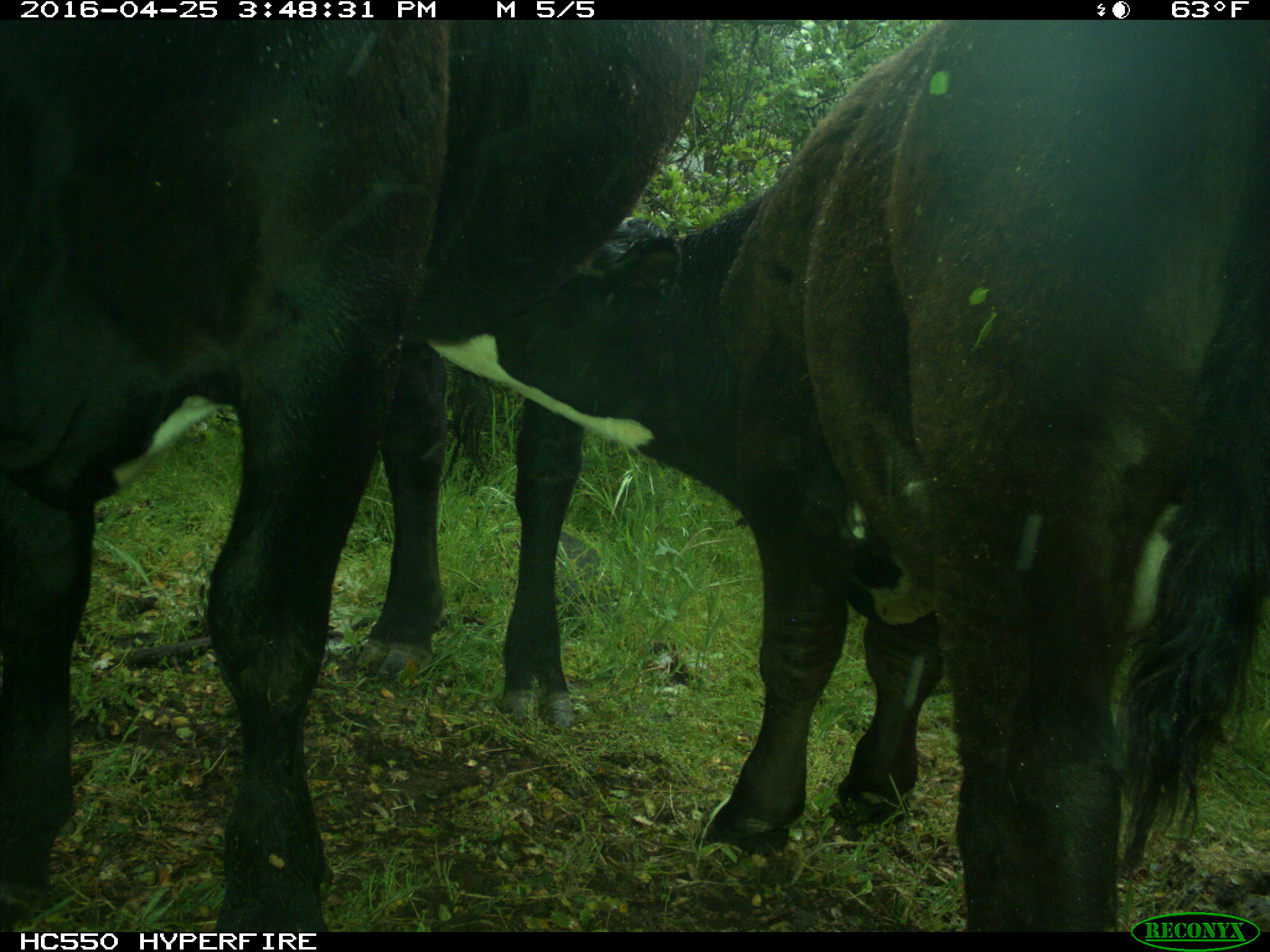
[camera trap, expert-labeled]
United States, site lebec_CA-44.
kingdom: Animalia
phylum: Chordata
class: Mammalia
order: Artiodactyla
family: Bovidae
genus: Bos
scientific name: Bos taurus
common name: domestic cow